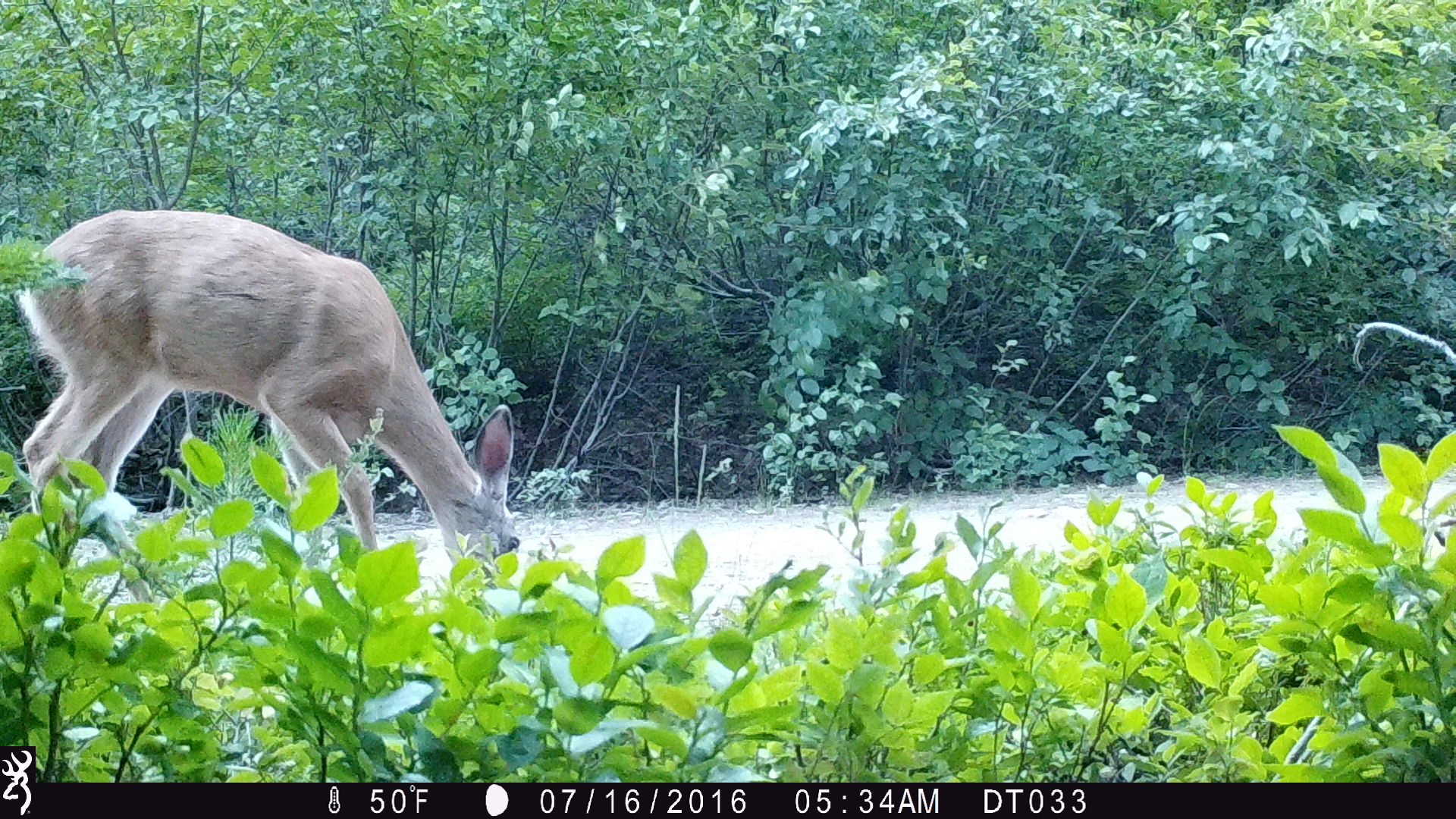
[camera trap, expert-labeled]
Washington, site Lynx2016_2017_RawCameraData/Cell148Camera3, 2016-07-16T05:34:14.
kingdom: Animalia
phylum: Chordata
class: Mammalia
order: Artiodactyla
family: Cervidae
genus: Odocoileus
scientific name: Odocoileus hemionus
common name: mule deer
Odocoileus hemionus (mule deer). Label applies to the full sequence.